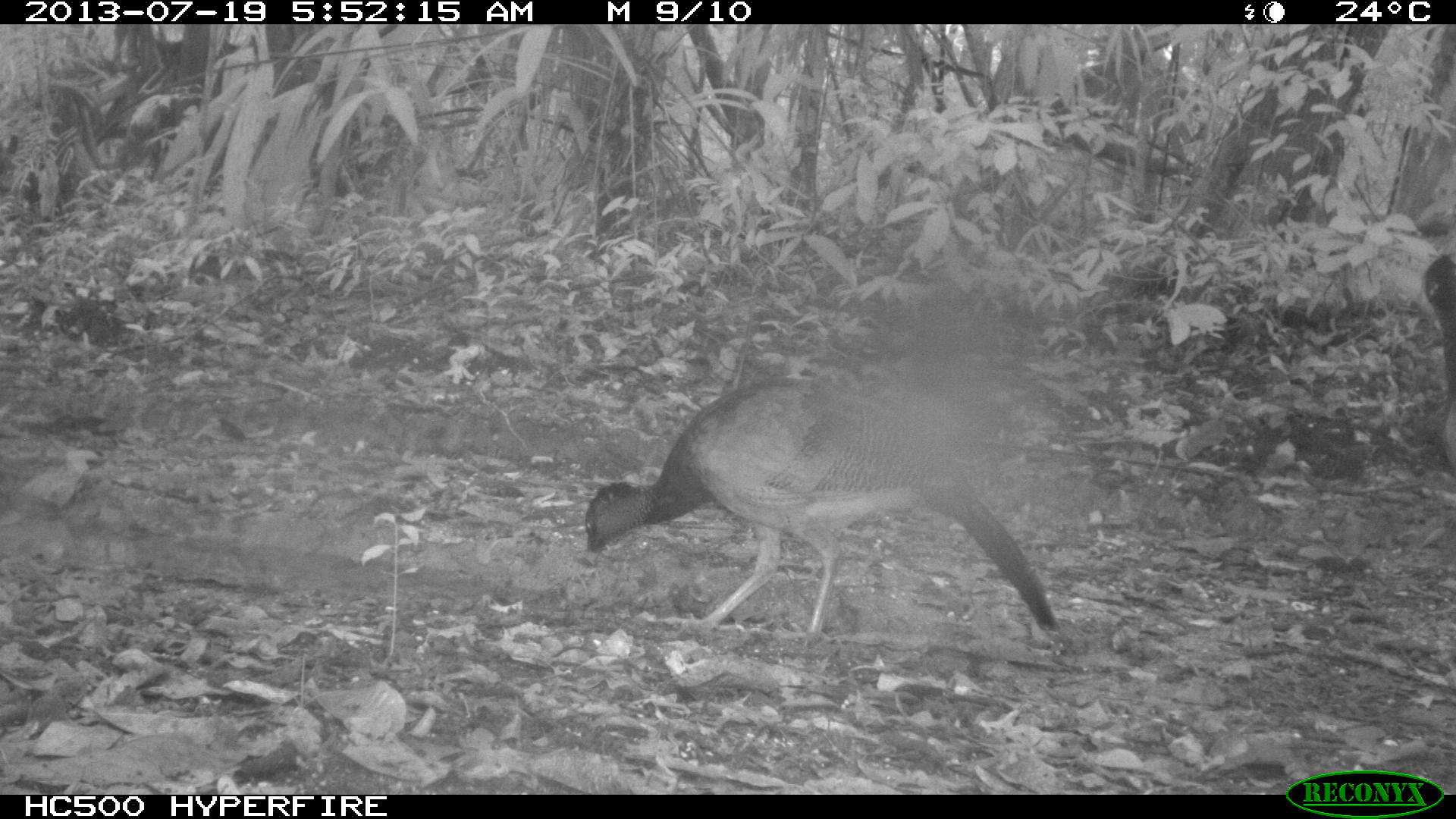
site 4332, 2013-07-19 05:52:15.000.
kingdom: Animalia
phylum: Chordata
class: Aves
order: Galliformes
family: Cracidae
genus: Crax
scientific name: Crax rubra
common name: great curassow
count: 4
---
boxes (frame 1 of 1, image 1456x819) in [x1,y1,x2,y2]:
crax rubra: [579,370,1061,645]; [1422,252,1451,468]